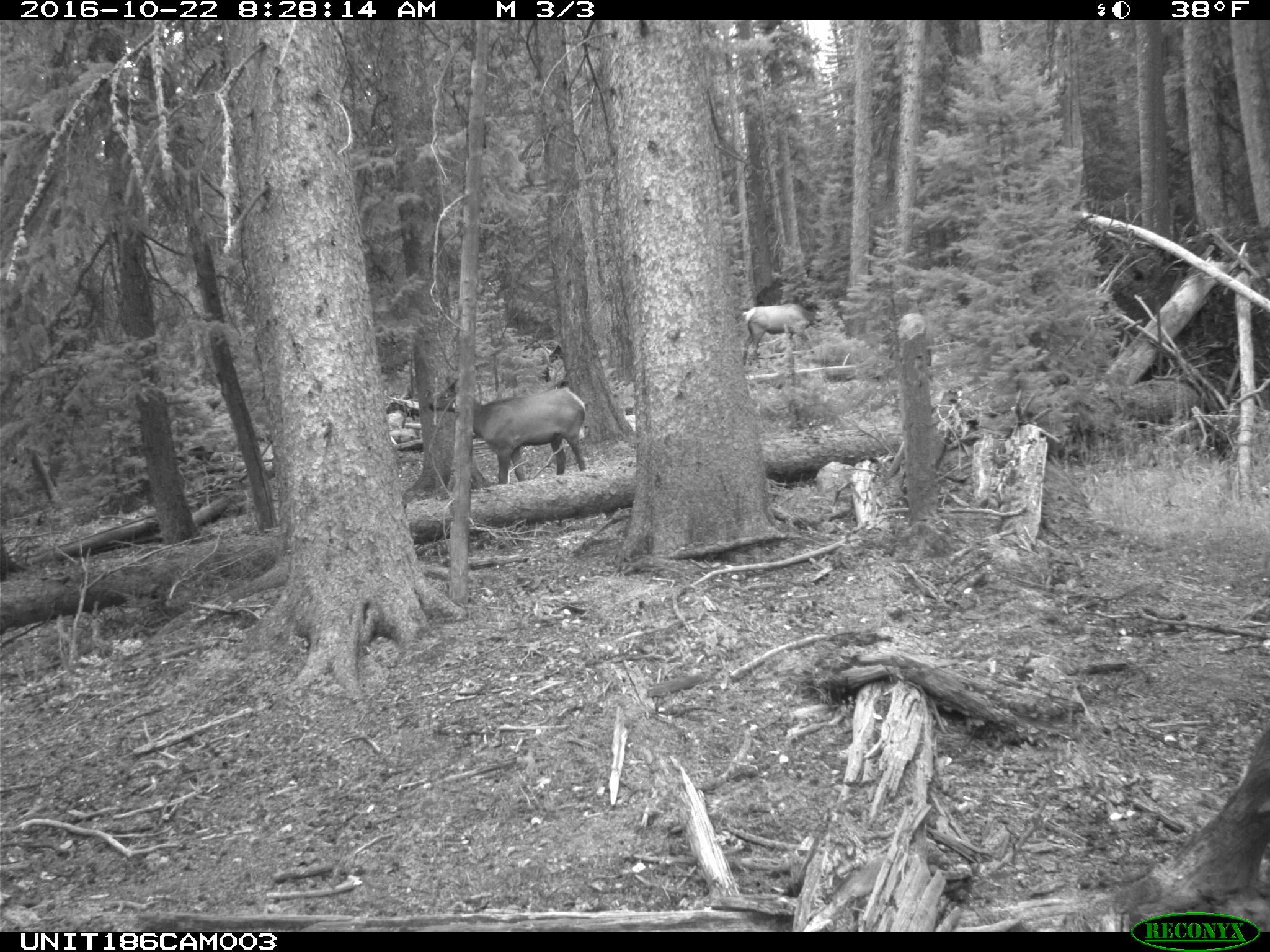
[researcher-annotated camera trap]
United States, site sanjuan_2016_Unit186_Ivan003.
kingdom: Animalia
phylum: Chordata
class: Mammalia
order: Artiodactyla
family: Cervidae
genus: Cervus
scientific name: Cervus elaphus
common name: red deer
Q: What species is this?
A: Cervus elaphus (red deer).